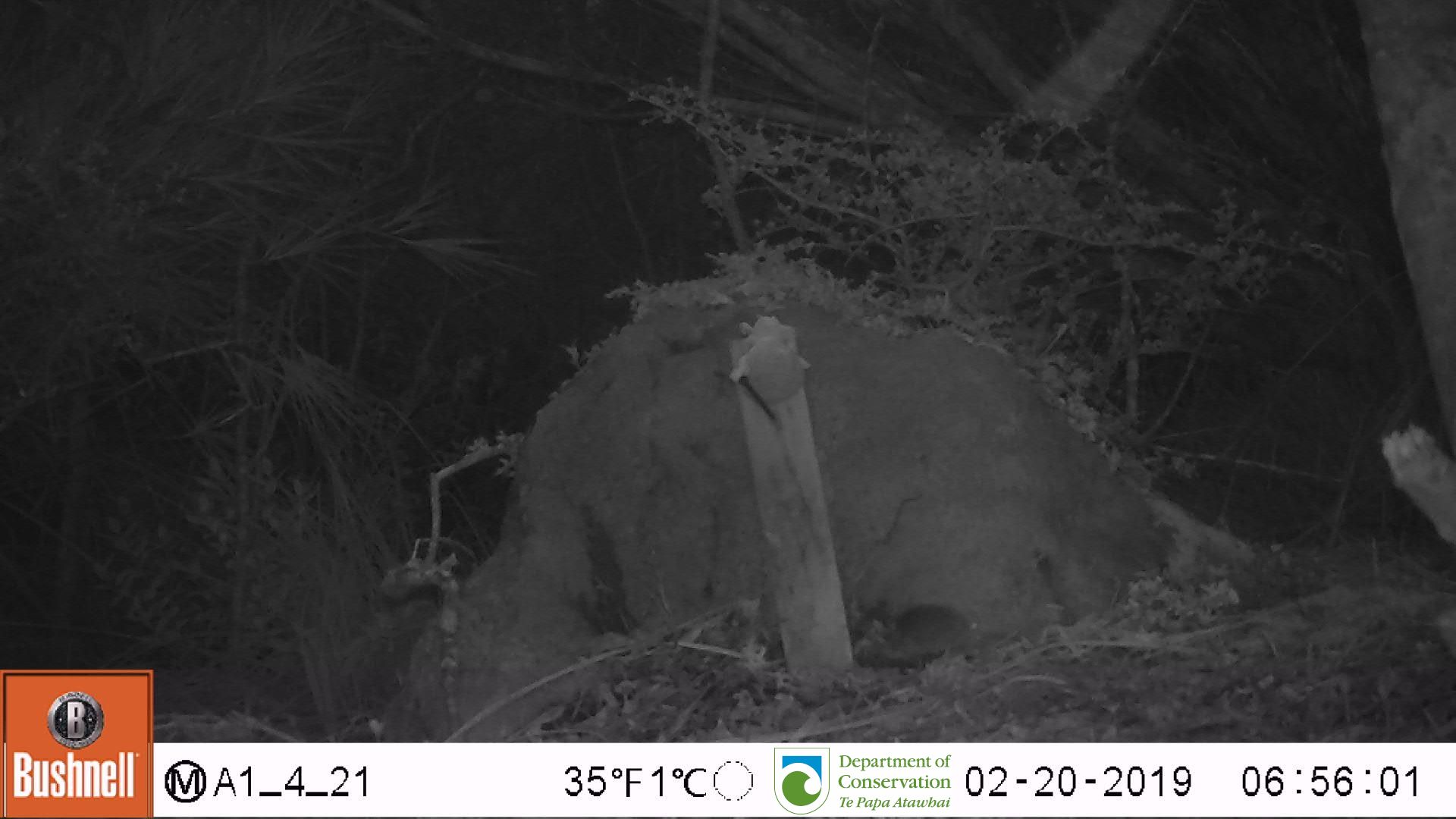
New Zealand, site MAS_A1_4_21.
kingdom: Animalia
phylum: Chordata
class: Mammalia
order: Rodentia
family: Muridae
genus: Mus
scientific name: Mus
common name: mouse